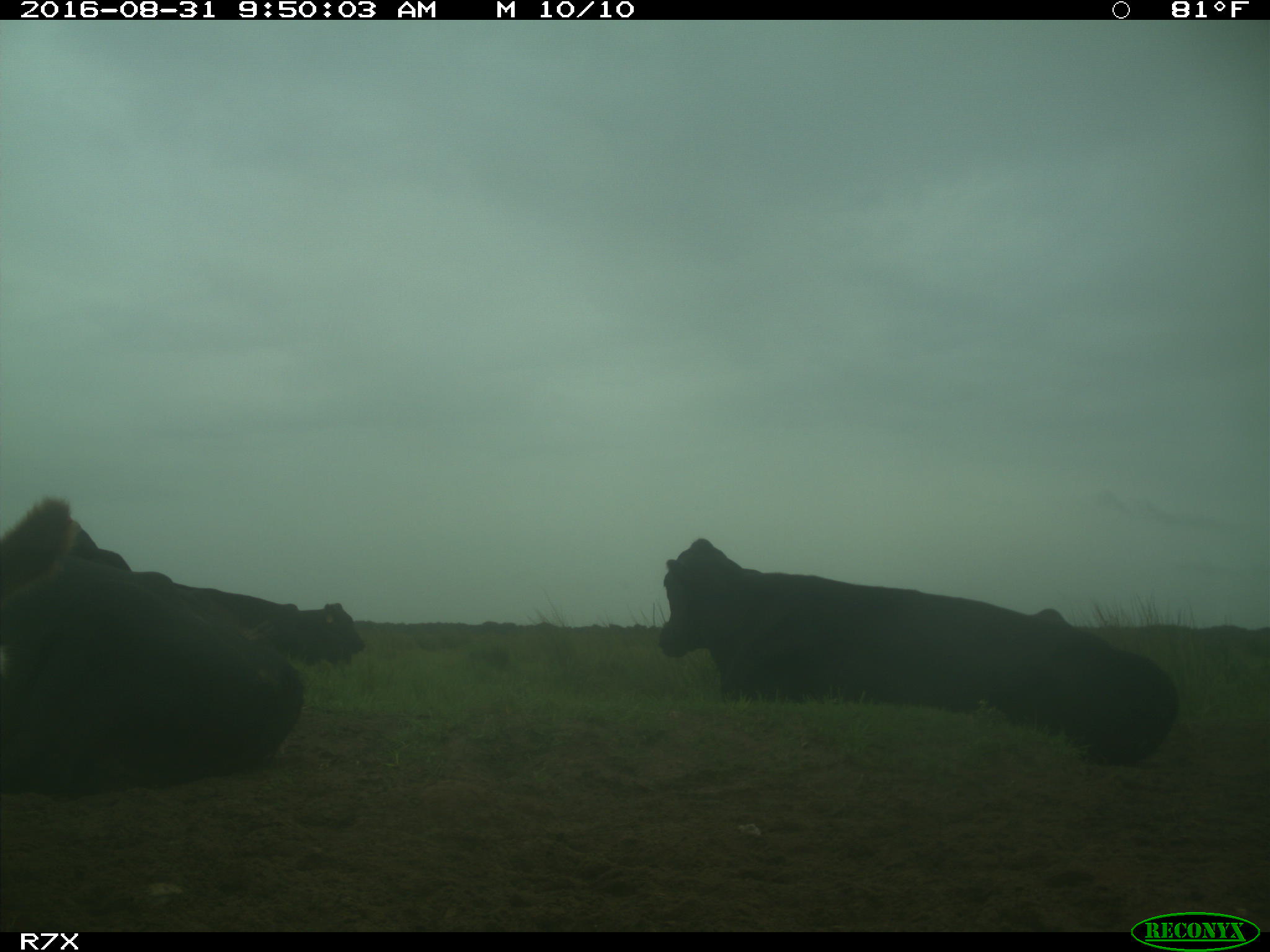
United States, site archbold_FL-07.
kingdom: Animalia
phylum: Chordata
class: Mammalia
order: Artiodactyla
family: Bovidae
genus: Bos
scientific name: Bos taurus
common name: domestic cow